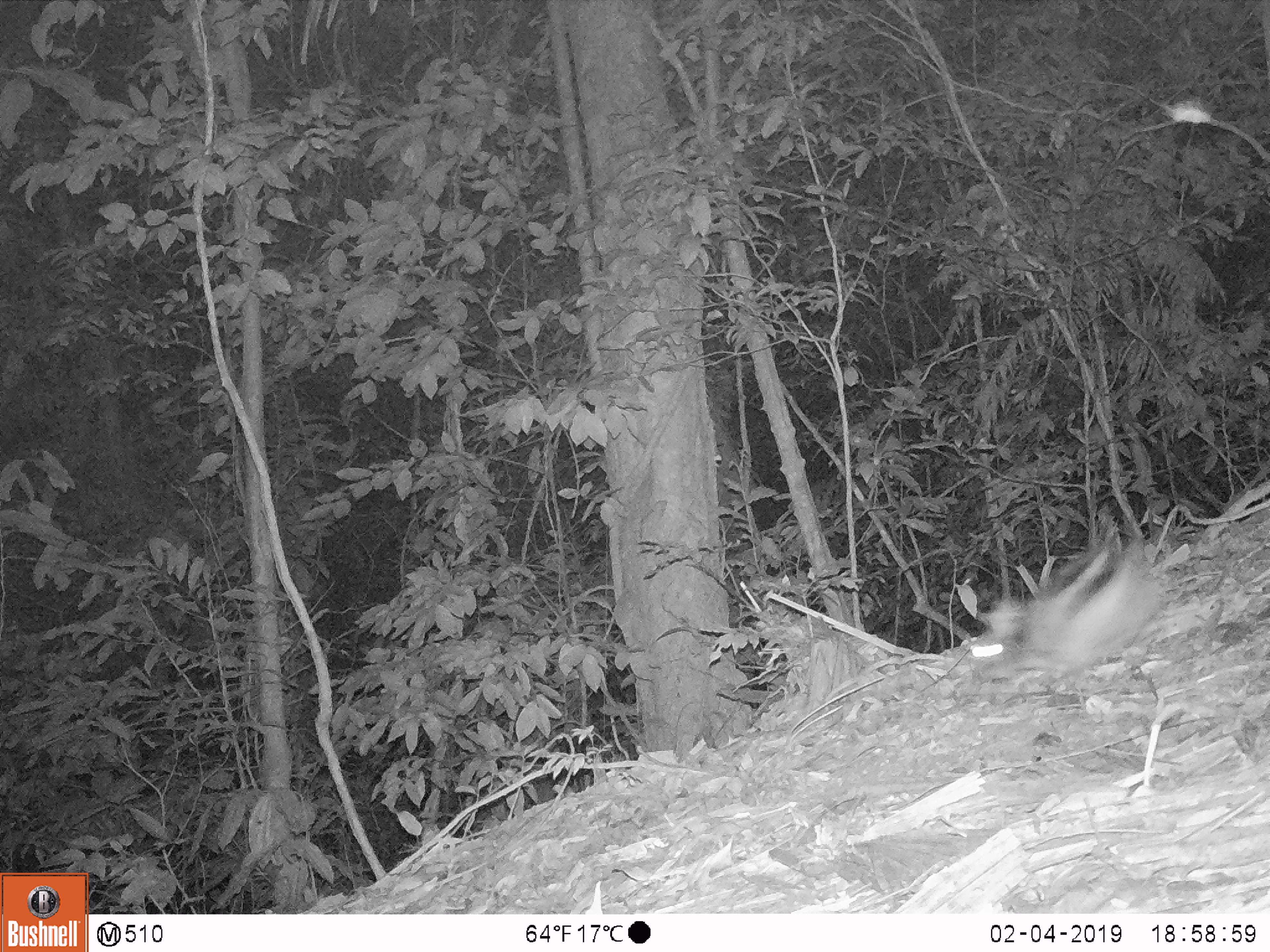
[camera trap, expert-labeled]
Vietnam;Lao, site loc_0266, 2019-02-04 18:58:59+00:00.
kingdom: Animalia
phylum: Chordata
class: Mammalia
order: Lagomorpha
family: Leporidae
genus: Nesolagus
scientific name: Nesolagus timminsi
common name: annamite striped rabbit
Annamite striped rabbit (Nesolagus timminsi). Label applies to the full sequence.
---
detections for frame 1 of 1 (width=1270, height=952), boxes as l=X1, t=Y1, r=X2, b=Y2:
annamite striped rabbit: l=966, t=530, r=1165, b=681